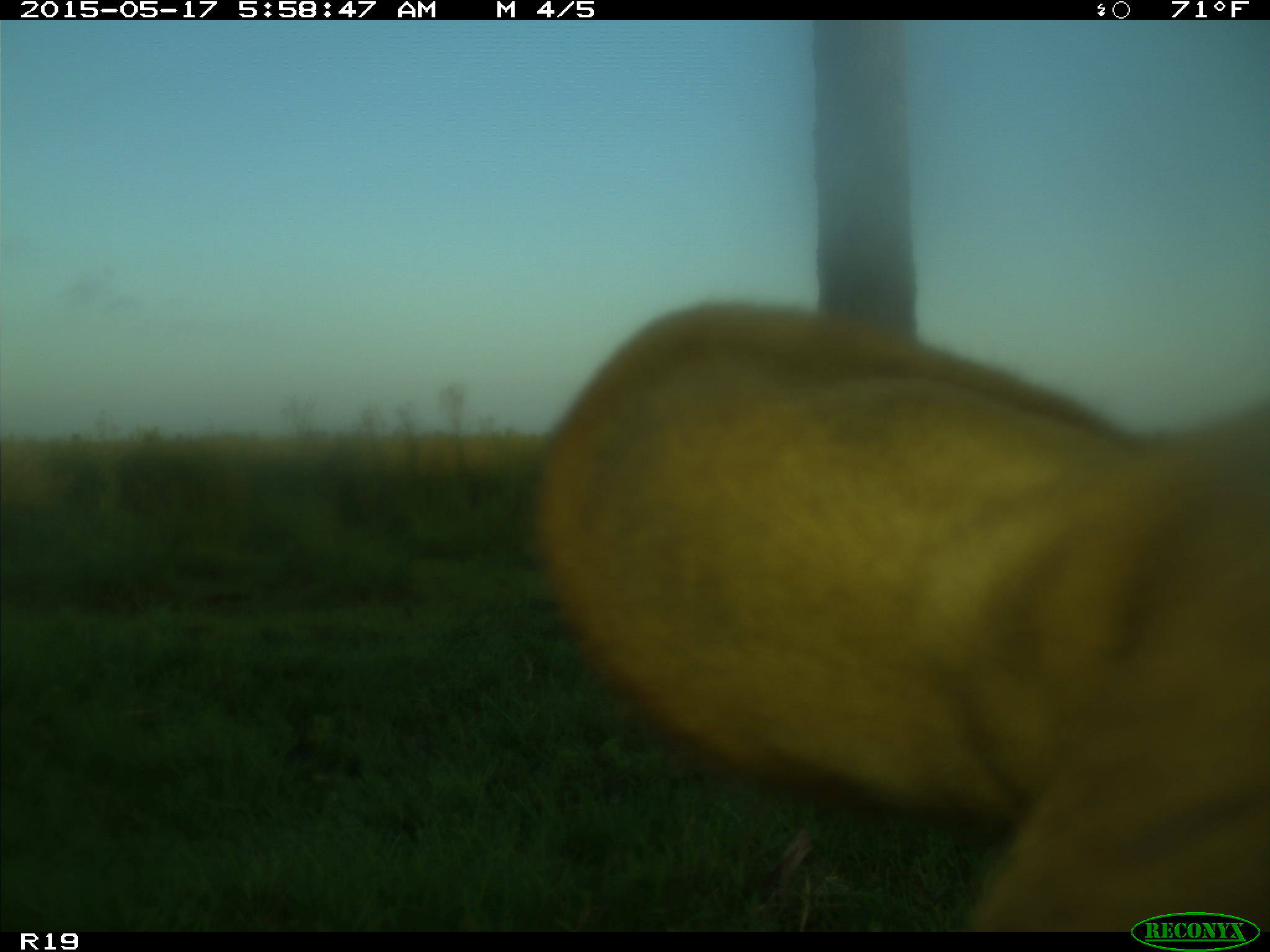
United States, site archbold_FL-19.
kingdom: Animalia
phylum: Chordata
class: Mammalia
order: Artiodactyla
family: Bovidae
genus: Bos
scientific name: Bos taurus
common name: domestic cow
Bos taurus (domestic cow).